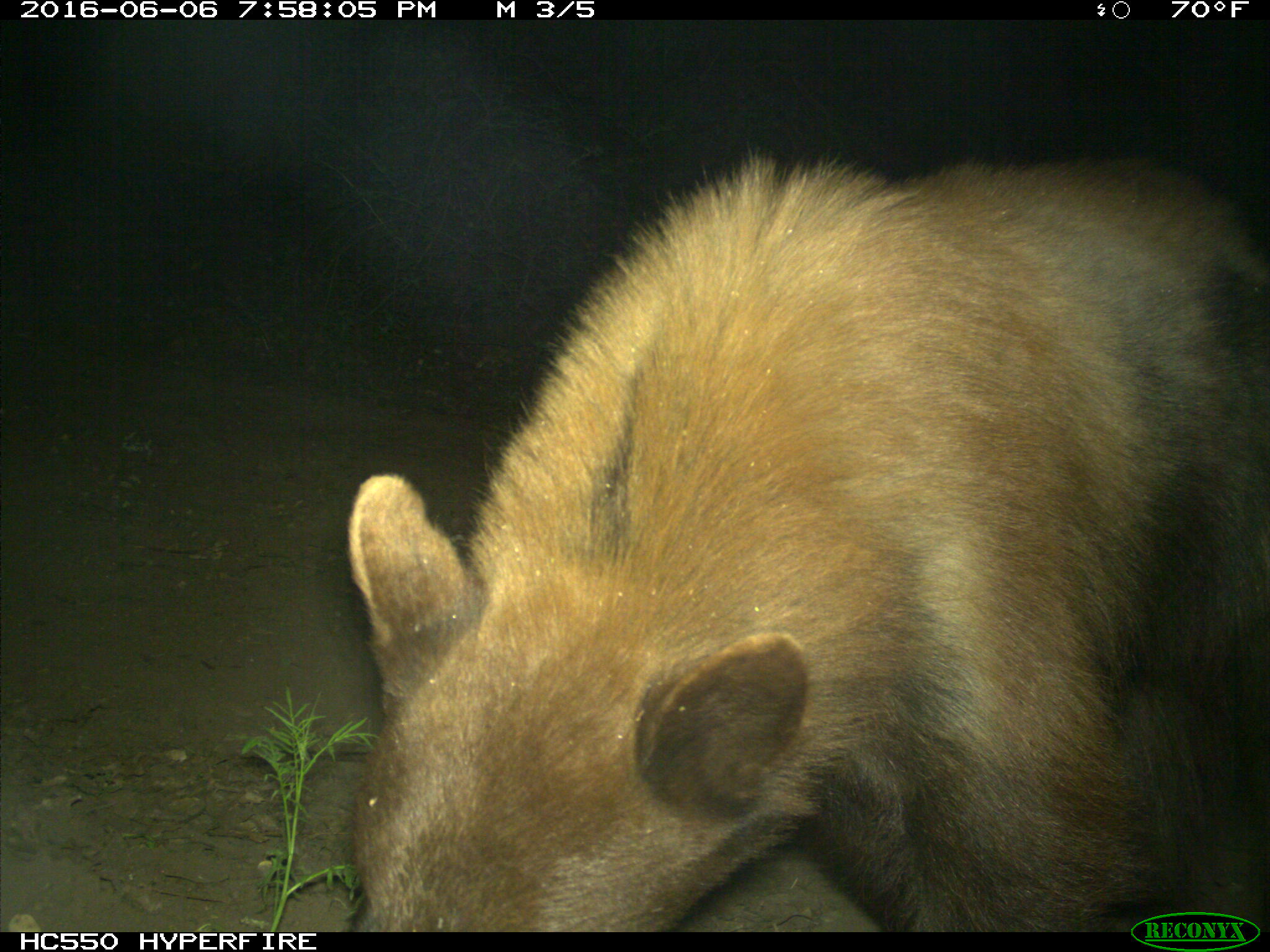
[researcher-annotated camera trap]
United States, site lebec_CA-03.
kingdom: Animalia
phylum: Chordata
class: Mammalia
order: Carnivora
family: Ursidae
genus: Ursus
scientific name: Ursus americanus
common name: american black bear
Ursus americanus (american black bear).